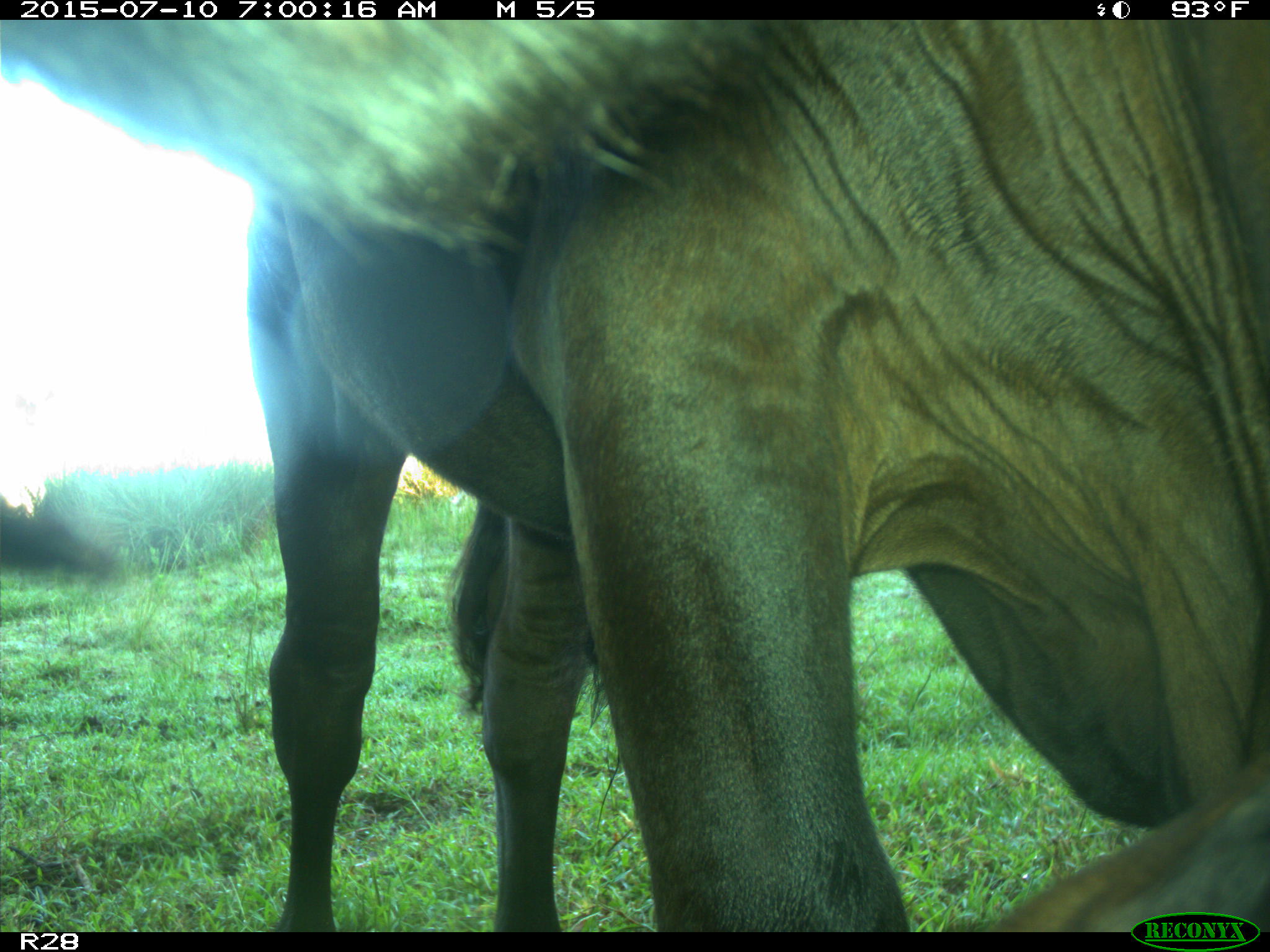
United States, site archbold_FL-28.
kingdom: Animalia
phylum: Chordata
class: Mammalia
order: Artiodactyla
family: Bovidae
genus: Bos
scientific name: Bos taurus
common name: domestic cow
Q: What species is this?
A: Bos taurus (domestic cow).